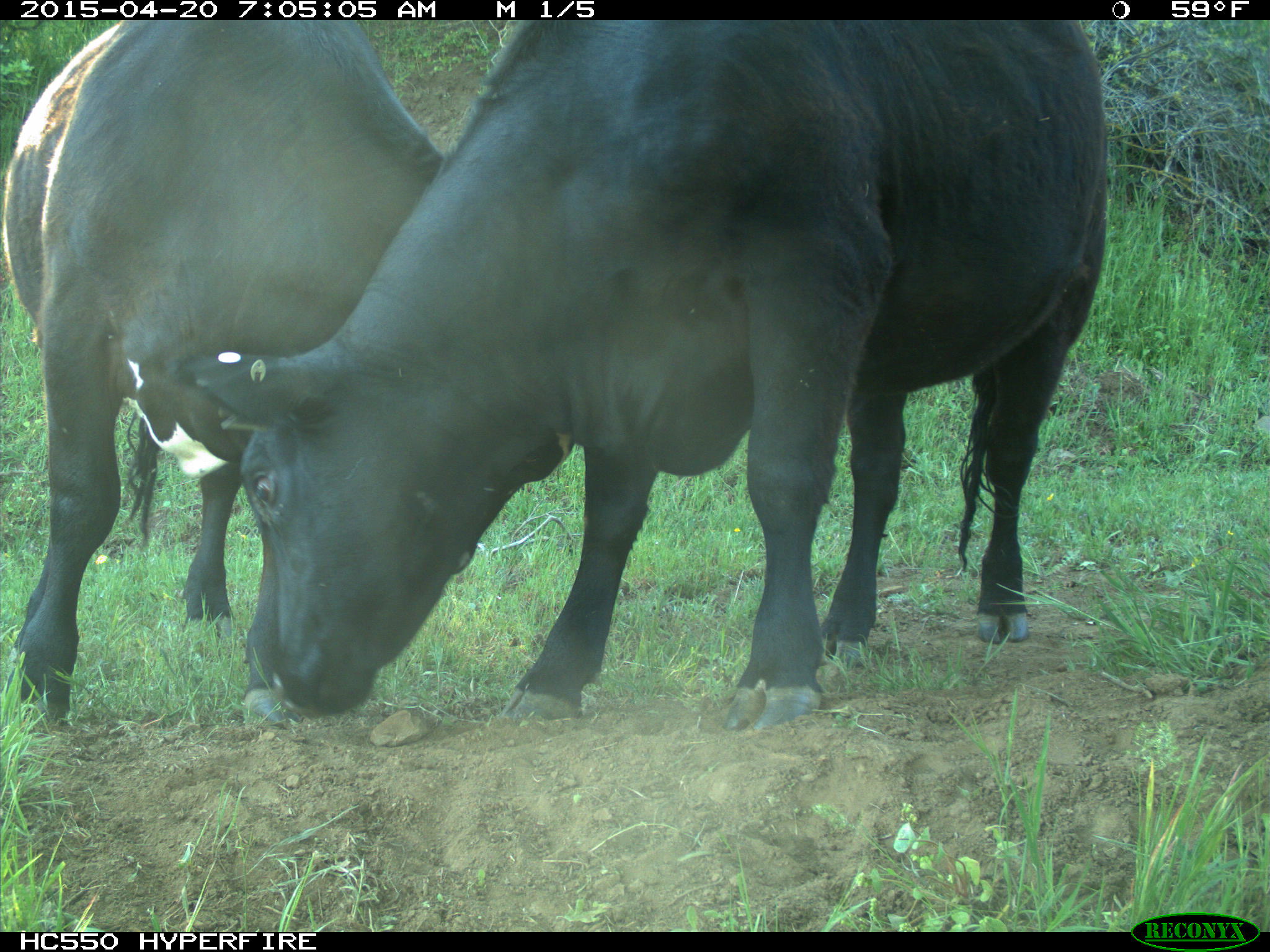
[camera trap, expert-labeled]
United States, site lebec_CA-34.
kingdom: Animalia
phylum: Chordata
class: Mammalia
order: Artiodactyla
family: Bovidae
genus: Bos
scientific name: Bos taurus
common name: domestic cow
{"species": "Bos taurus (domestic cow)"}